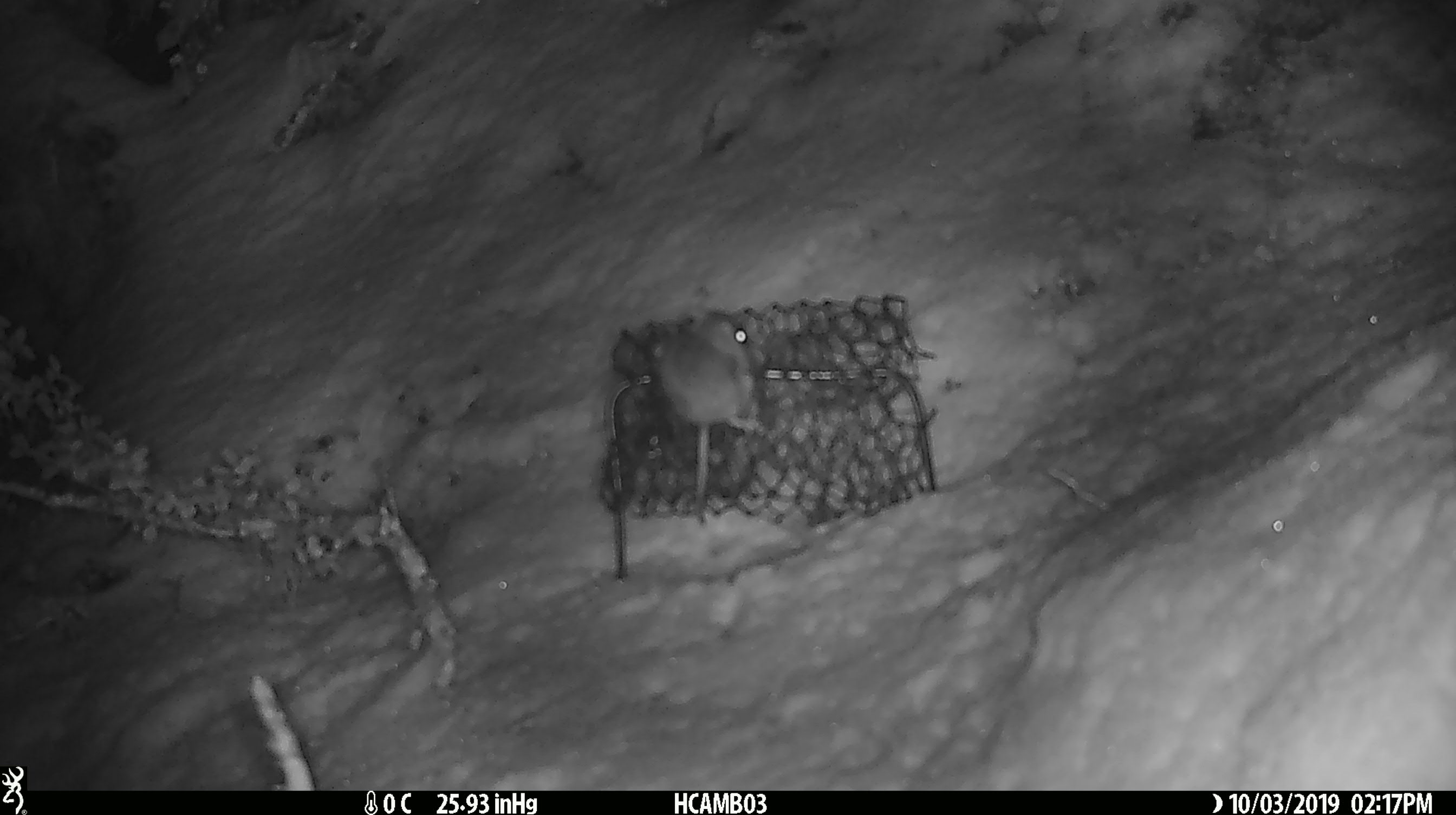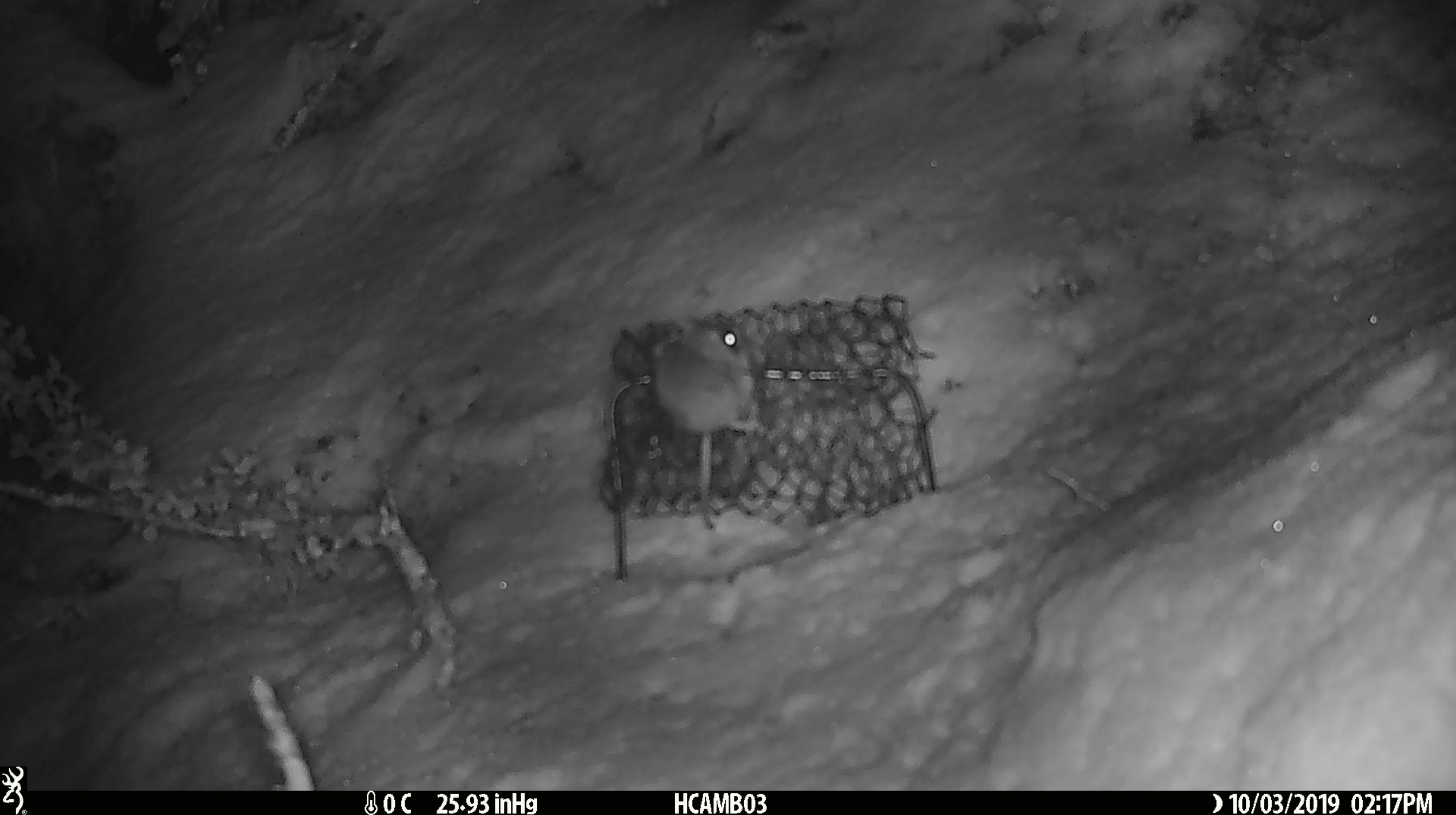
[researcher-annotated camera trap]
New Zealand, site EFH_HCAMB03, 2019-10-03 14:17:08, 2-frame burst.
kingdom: Animalia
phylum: Chordata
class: Mammalia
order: Rodentia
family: Muridae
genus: Mus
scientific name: Mus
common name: mouse